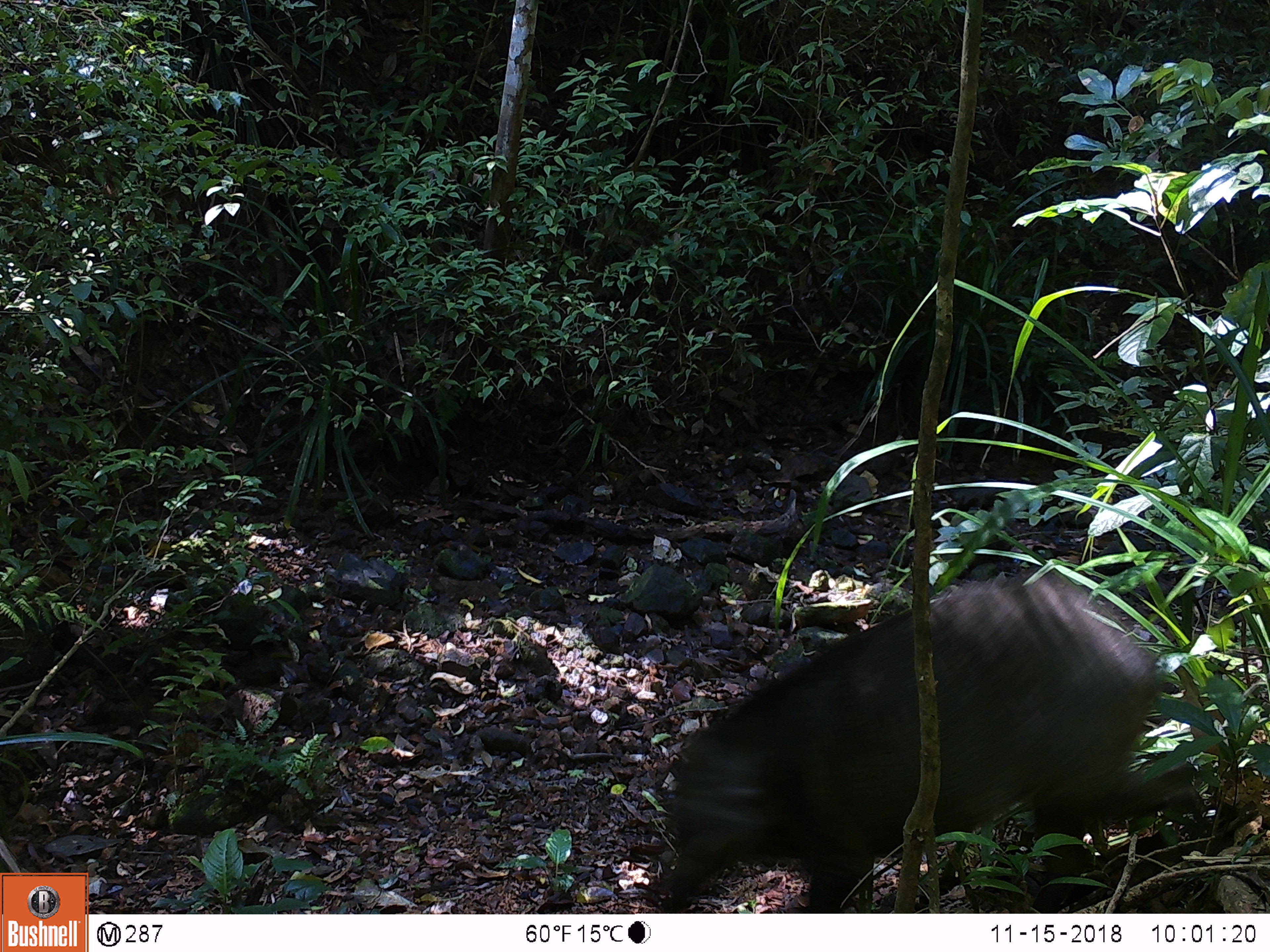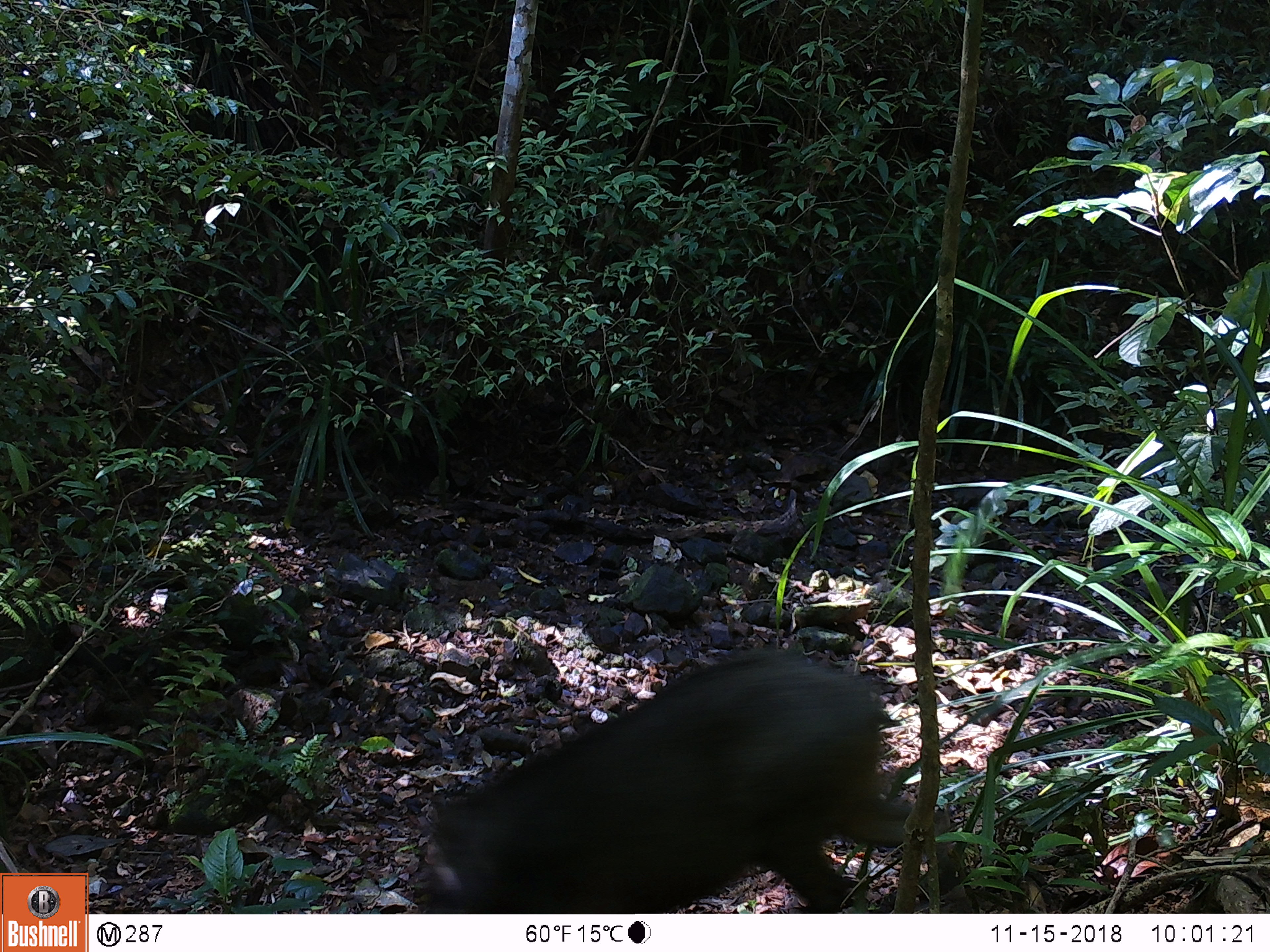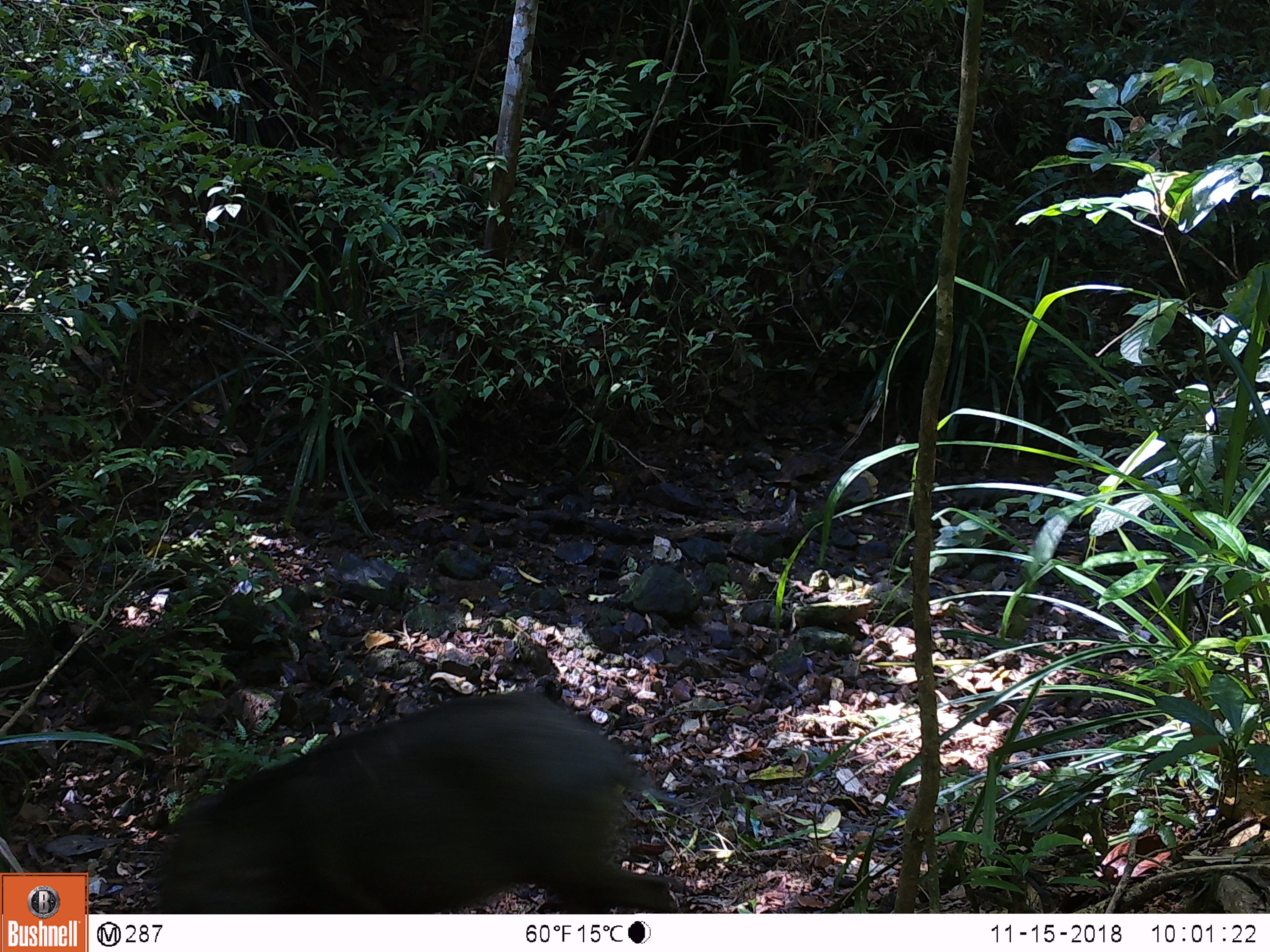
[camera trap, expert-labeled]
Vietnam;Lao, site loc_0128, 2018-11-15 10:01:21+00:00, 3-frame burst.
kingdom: Animalia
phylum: Chordata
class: Mammalia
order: Artiodactyla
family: Suidae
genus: Sus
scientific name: Sus scrofa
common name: eurasian wild pig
Eurasian wild pig (Sus scrofa). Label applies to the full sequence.